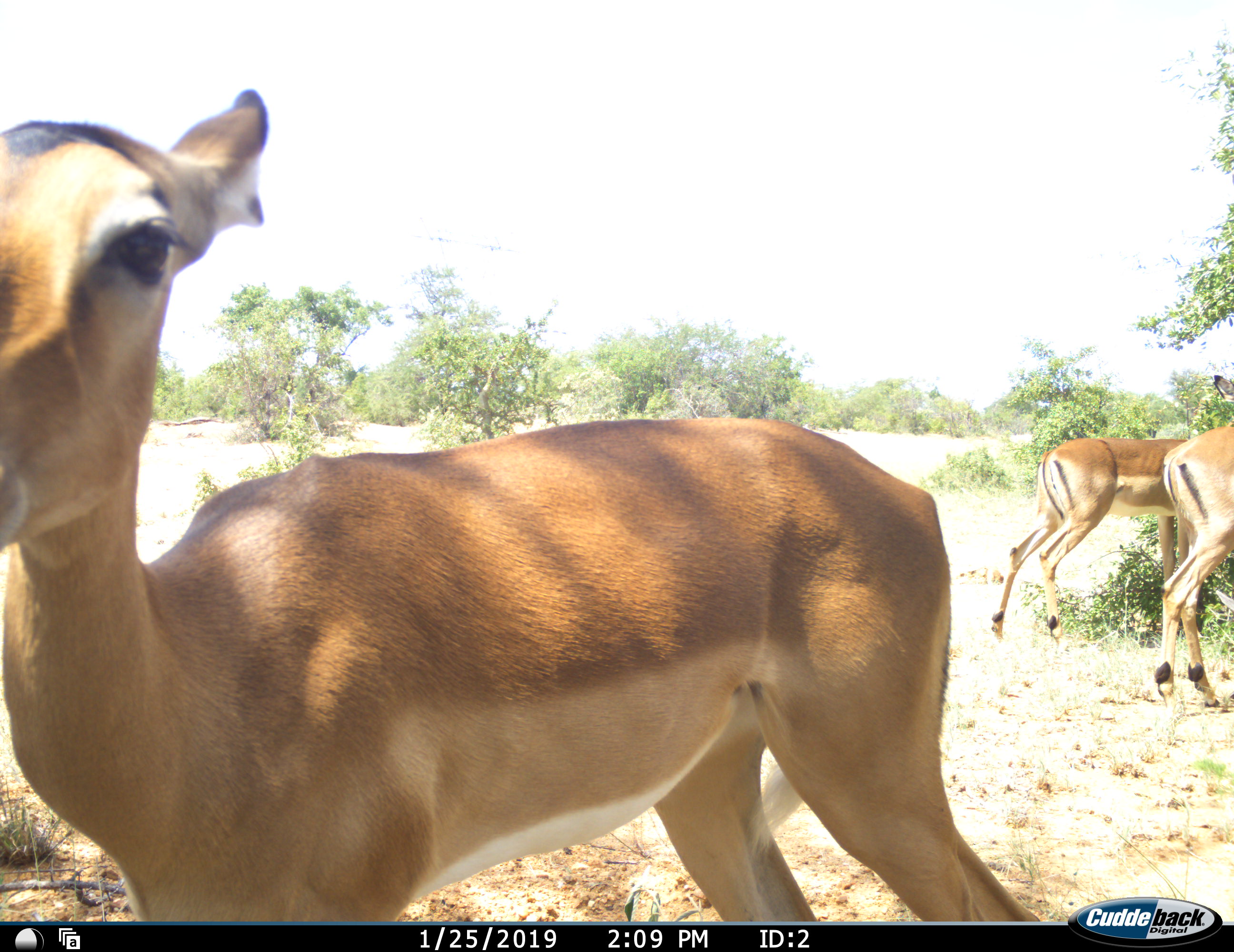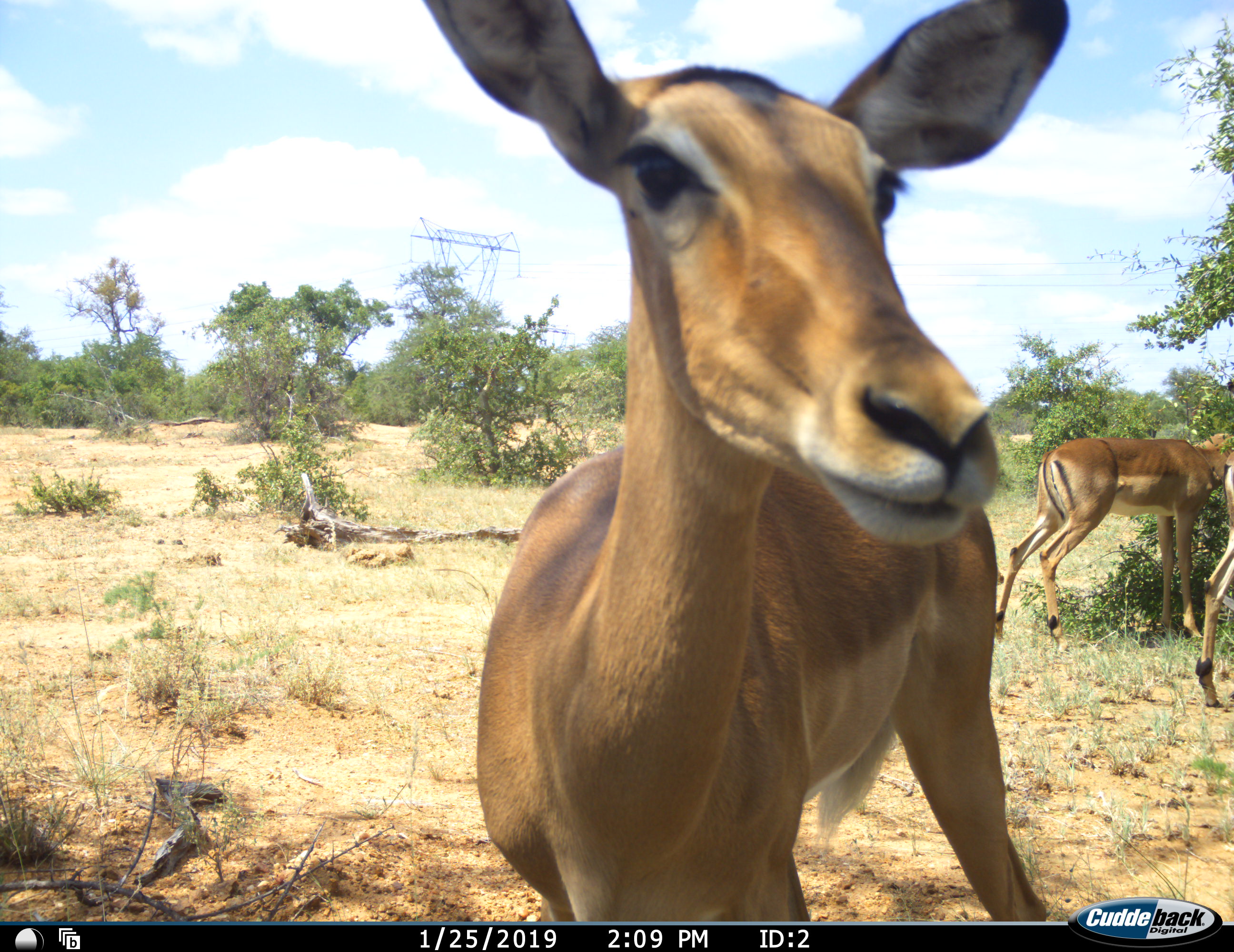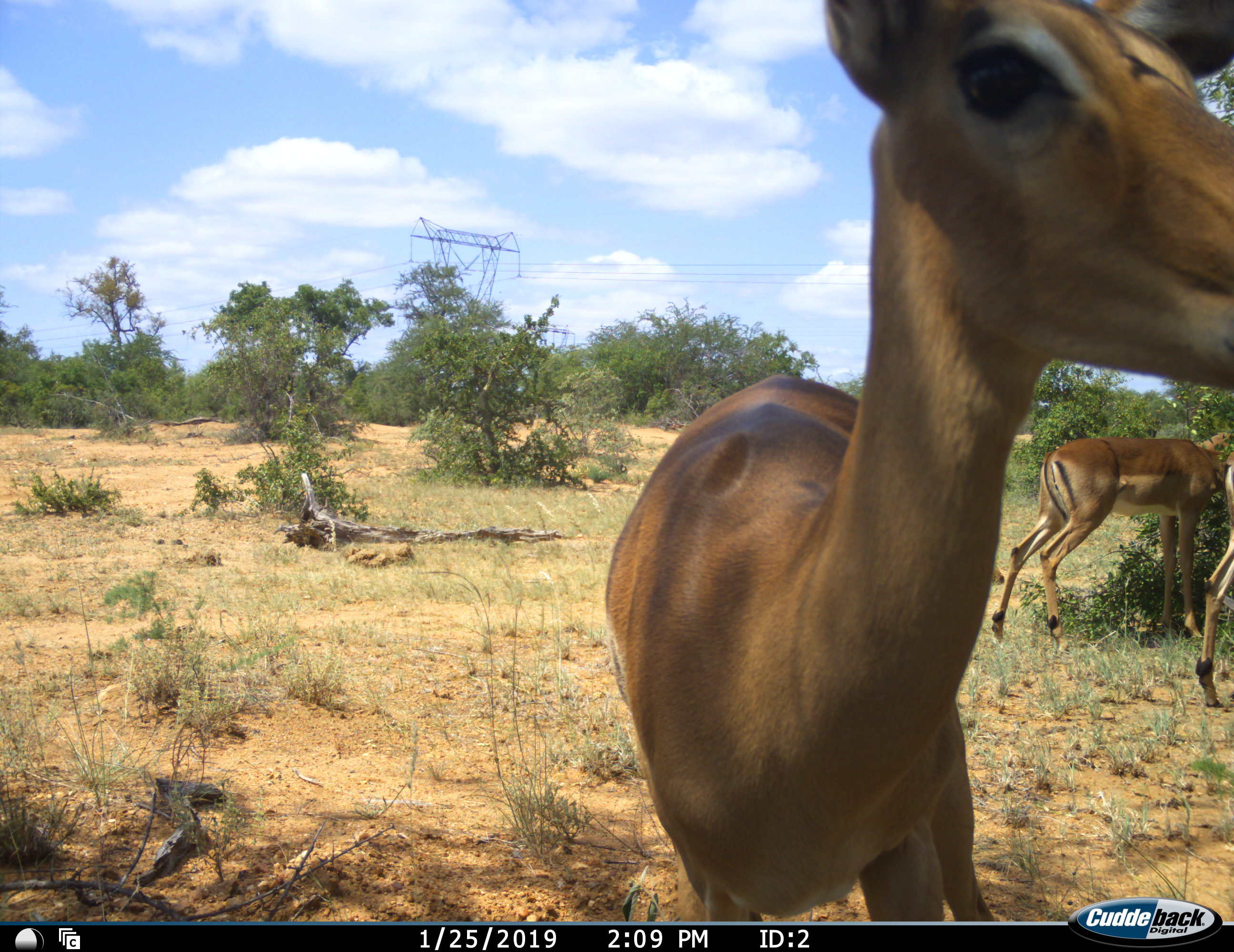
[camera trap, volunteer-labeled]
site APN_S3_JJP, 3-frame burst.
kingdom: Animalia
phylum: Chordata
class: Mammalia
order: Artiodactyla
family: Bovidae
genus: Aepyceros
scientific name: Aepyceros melampus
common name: impala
Impala (Aepyceros melampus), count 3. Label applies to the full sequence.